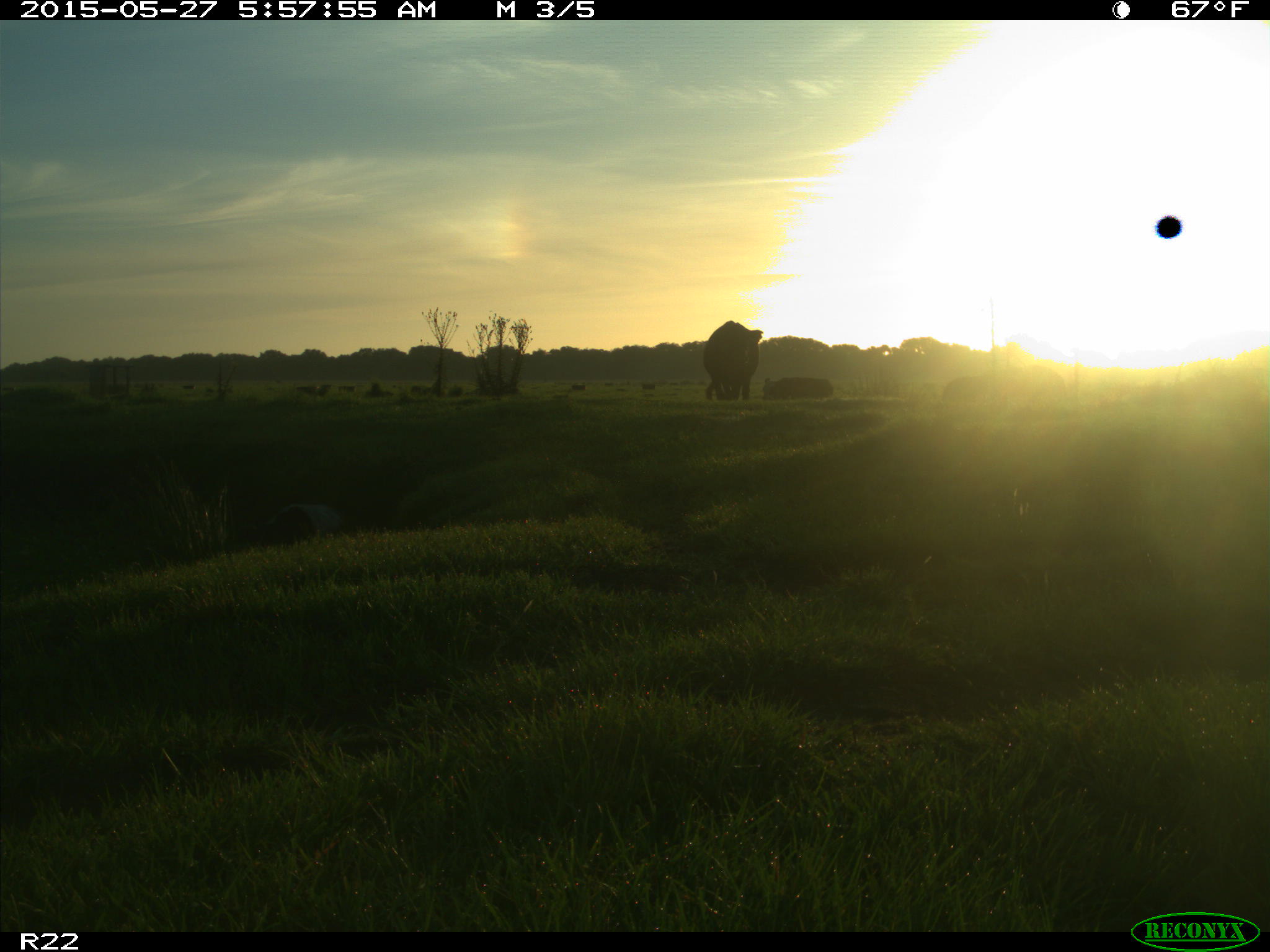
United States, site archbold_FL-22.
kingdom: Animalia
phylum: Chordata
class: Mammalia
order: Artiodactyla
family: Bovidae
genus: Bos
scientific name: Bos taurus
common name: domestic cow